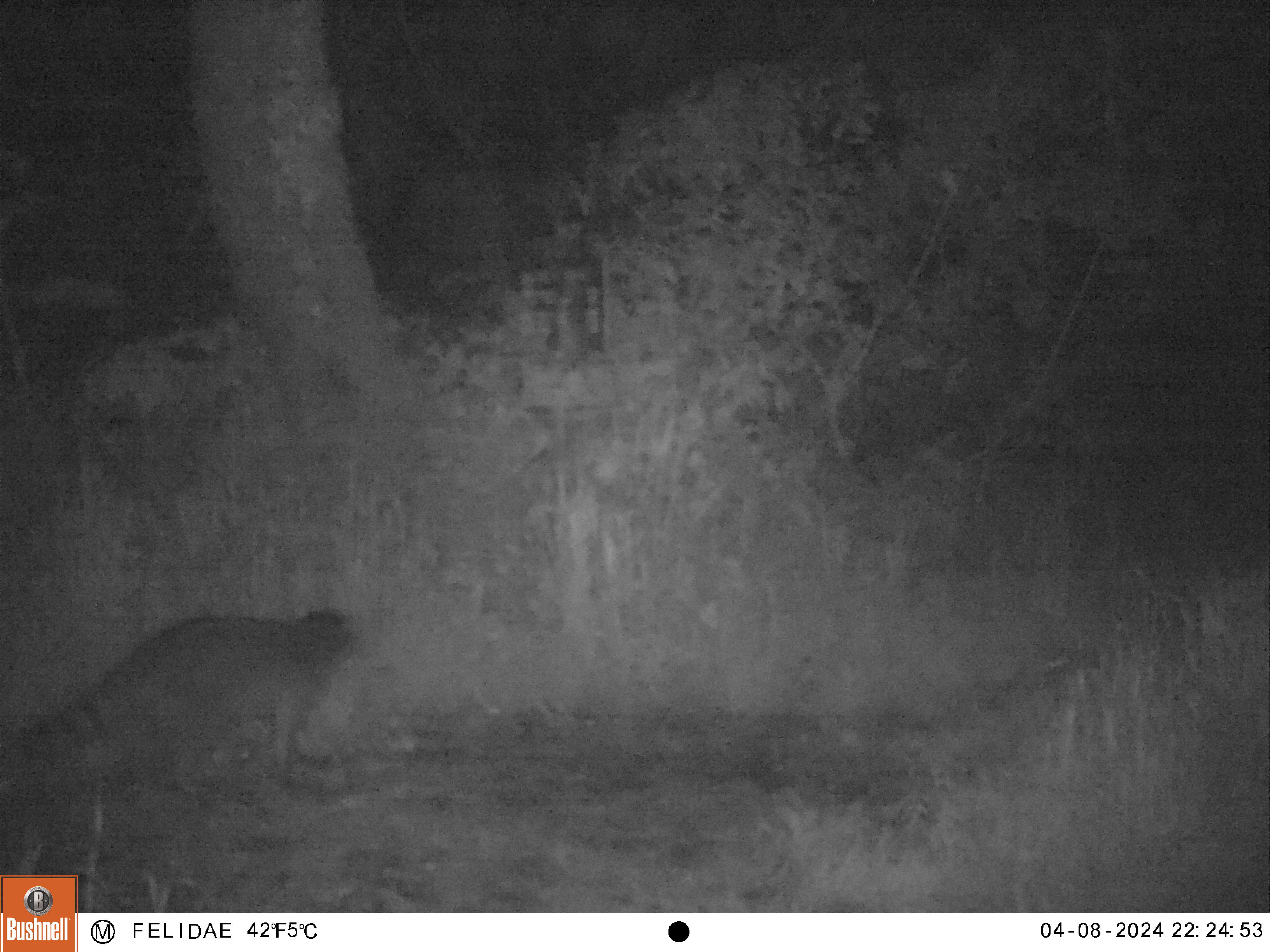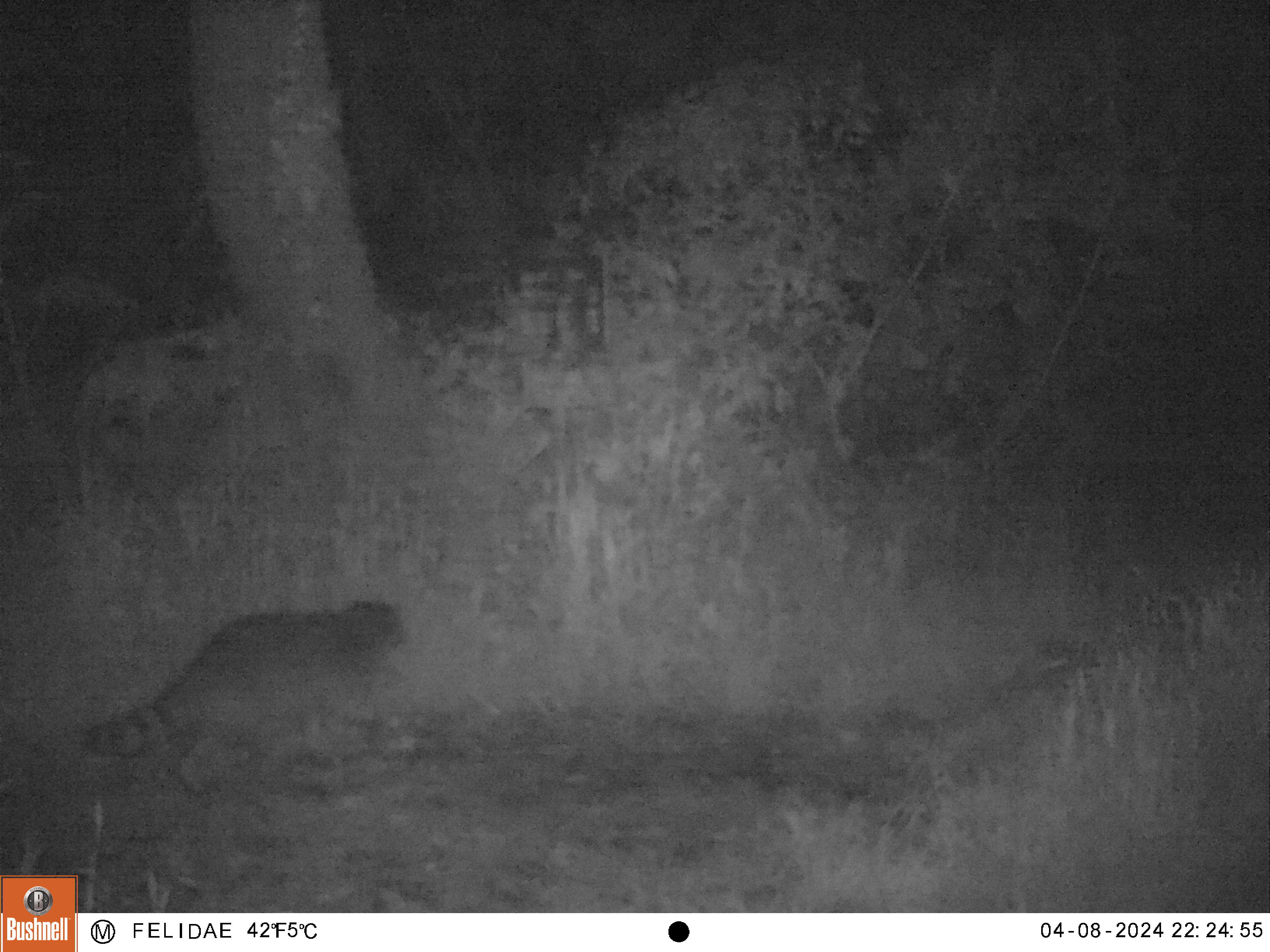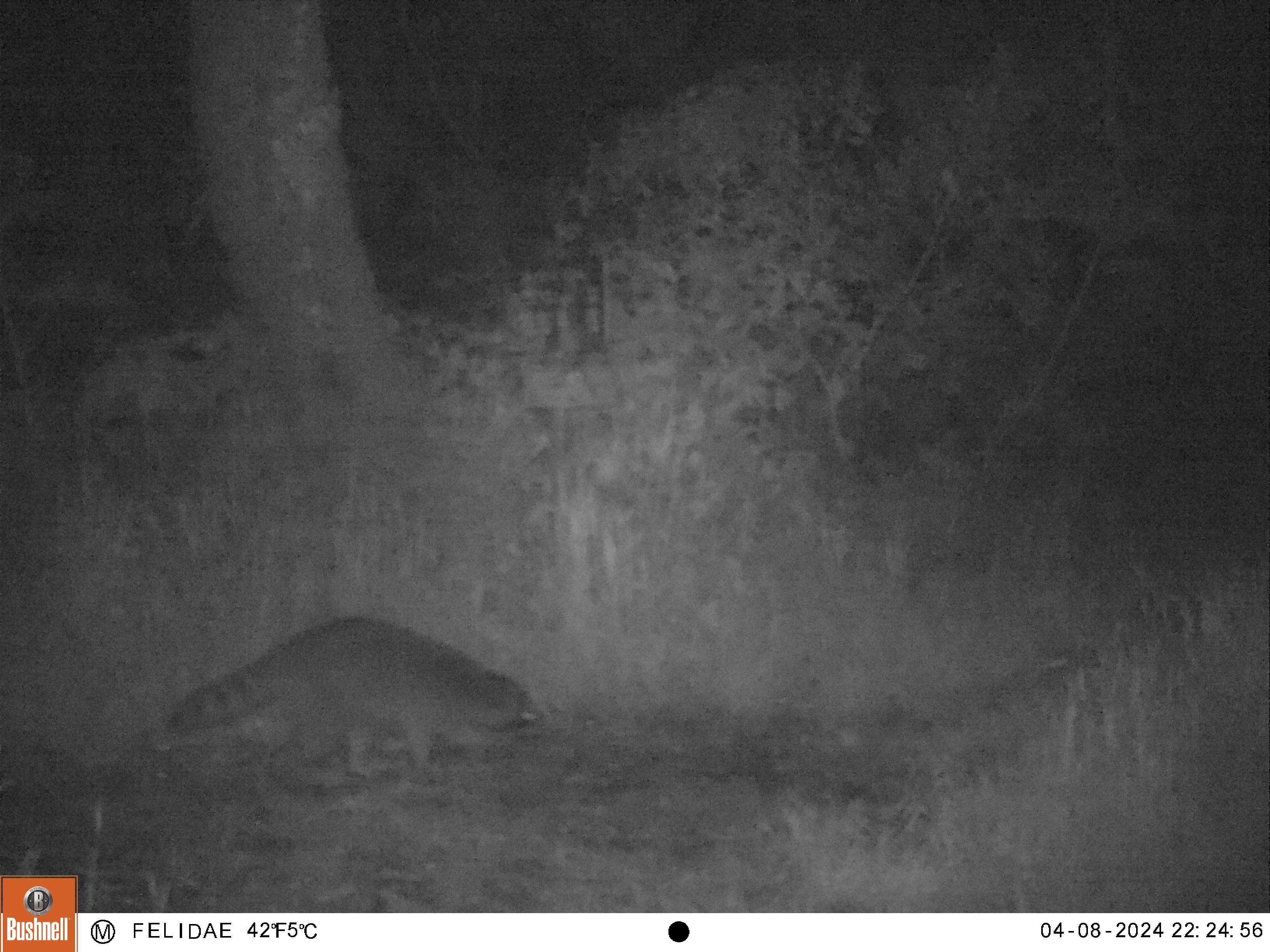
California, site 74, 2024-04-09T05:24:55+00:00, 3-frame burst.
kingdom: Animalia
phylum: Chordata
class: Mammalia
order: Carnivora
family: Procyonidae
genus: Procyon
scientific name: Procyon lotor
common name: raccoon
Raccoon (Procyon lotor).